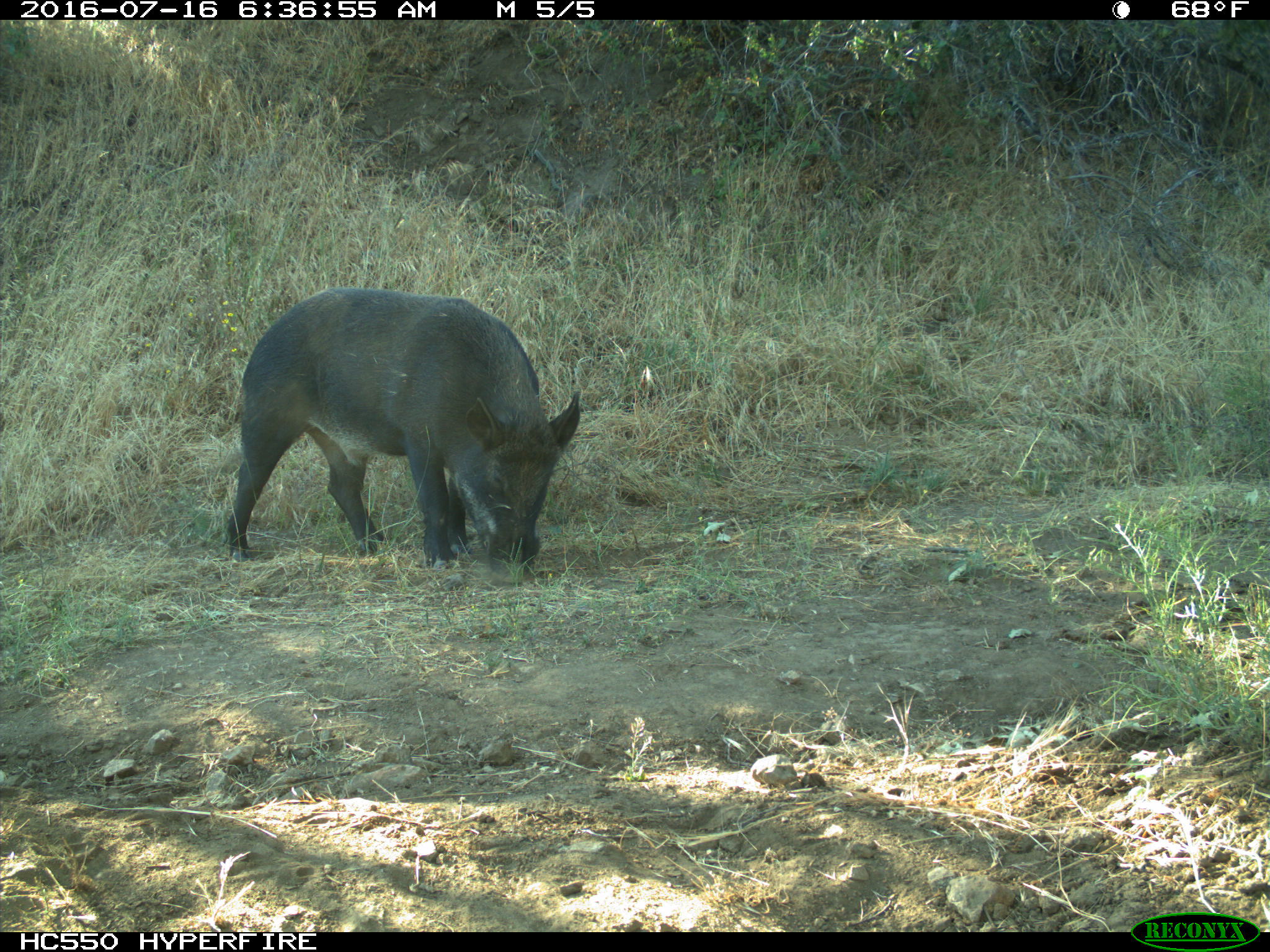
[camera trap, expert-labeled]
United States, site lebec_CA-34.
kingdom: Animalia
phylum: Chordata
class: Mammalia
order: Artiodactyla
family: Suidae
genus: Sus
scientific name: Sus scrofa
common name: wild boar